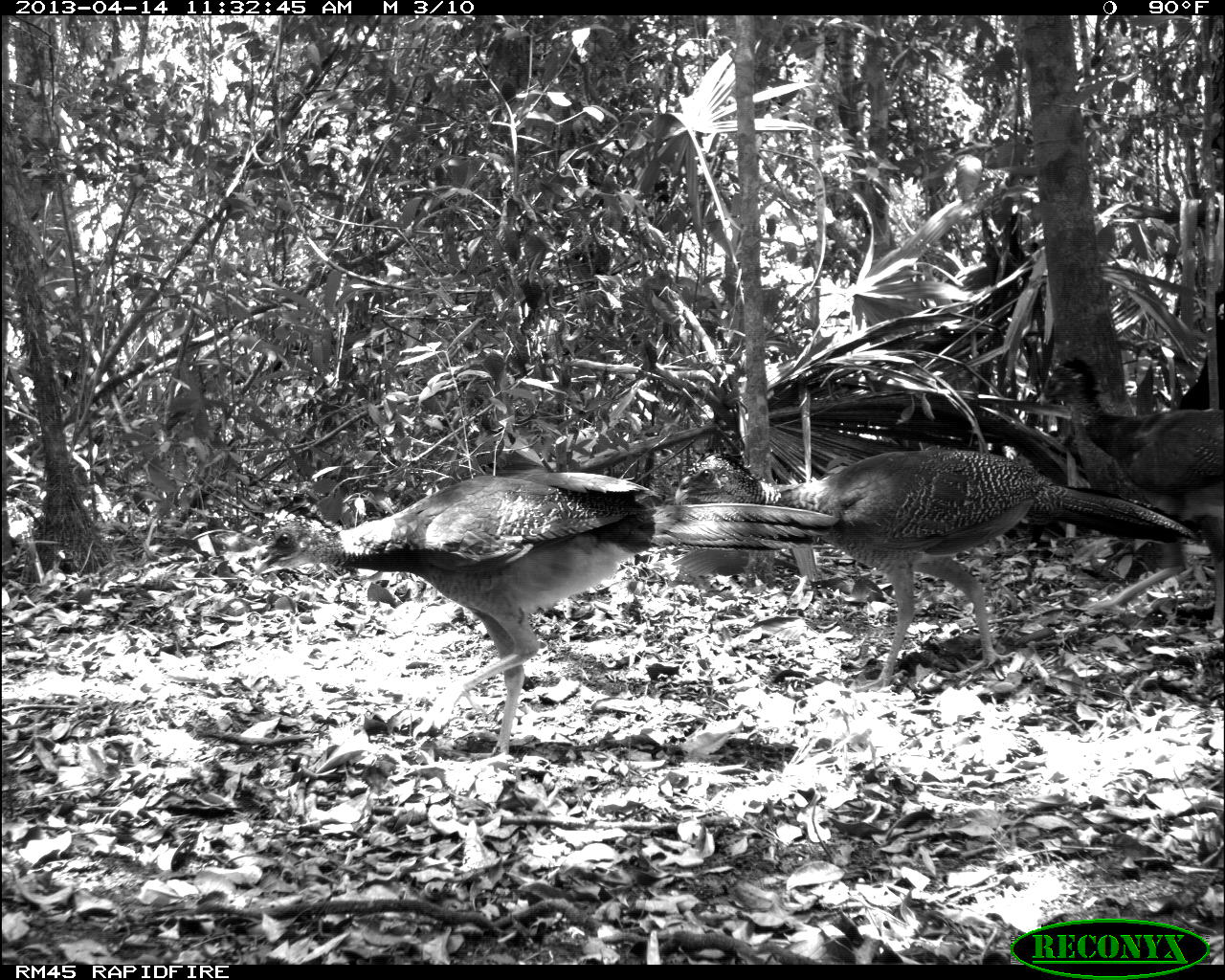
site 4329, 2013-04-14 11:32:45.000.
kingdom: Animalia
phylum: Chordata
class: Aves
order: Galliformes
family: Cracidae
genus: Crax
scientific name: Crax rubra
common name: great curassow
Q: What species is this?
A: Crax rubra (great curassow).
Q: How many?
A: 3.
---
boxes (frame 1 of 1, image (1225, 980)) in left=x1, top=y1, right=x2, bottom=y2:
crax rubra: left=251, top=468, right=845, bottom=758; left=671, top=444, right=1198, bottom=693; left=1037, top=356, right=1225, bottom=630